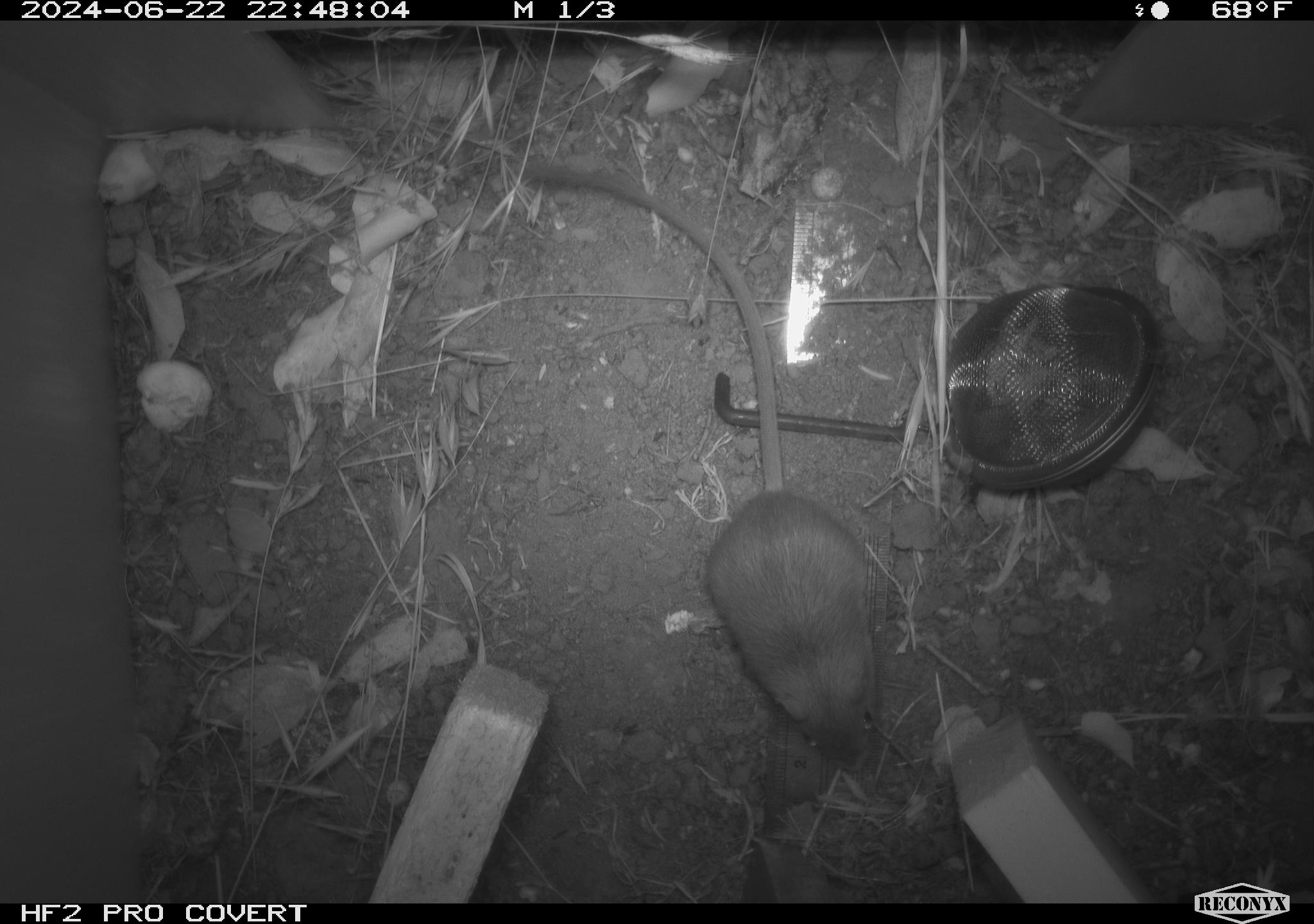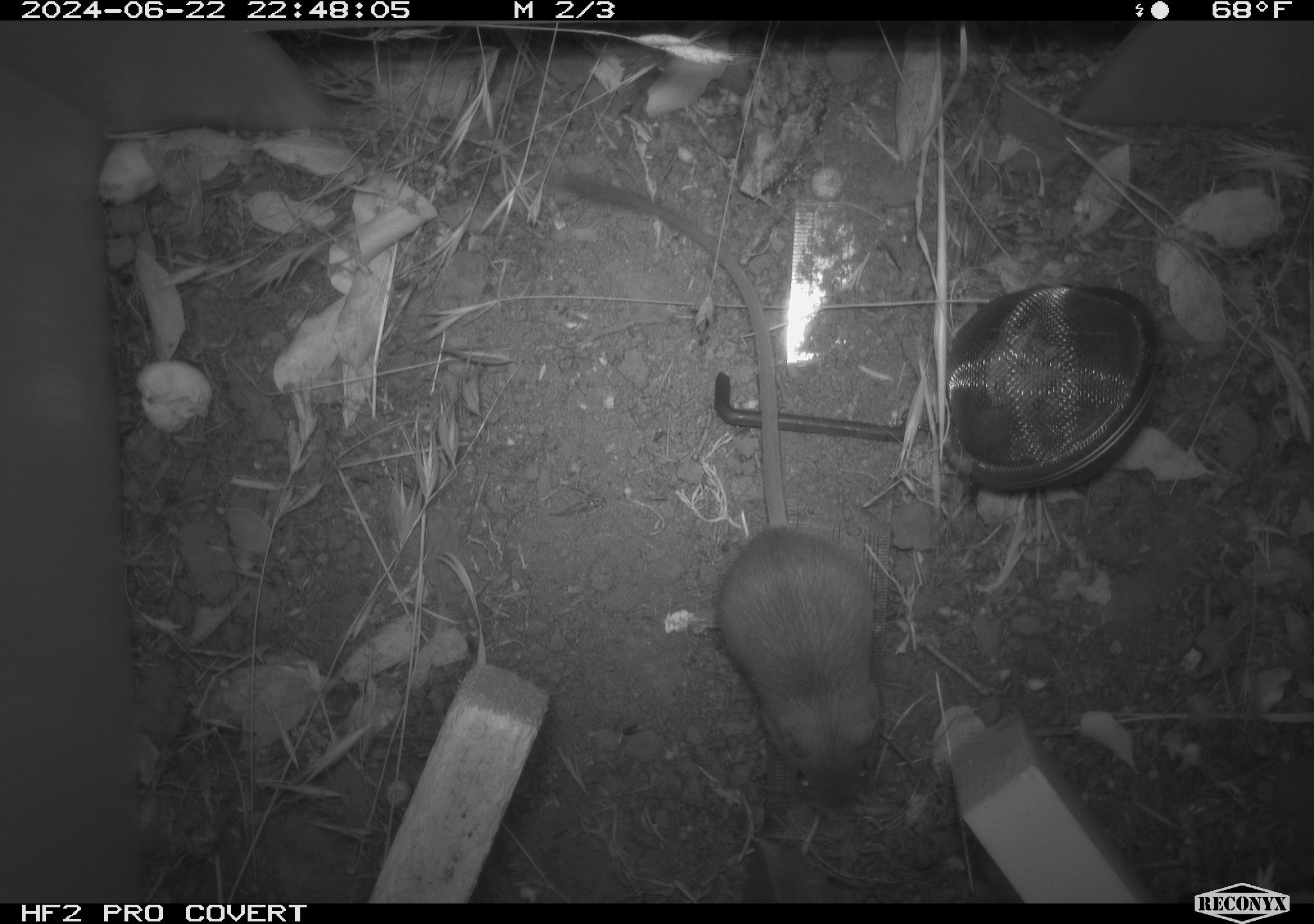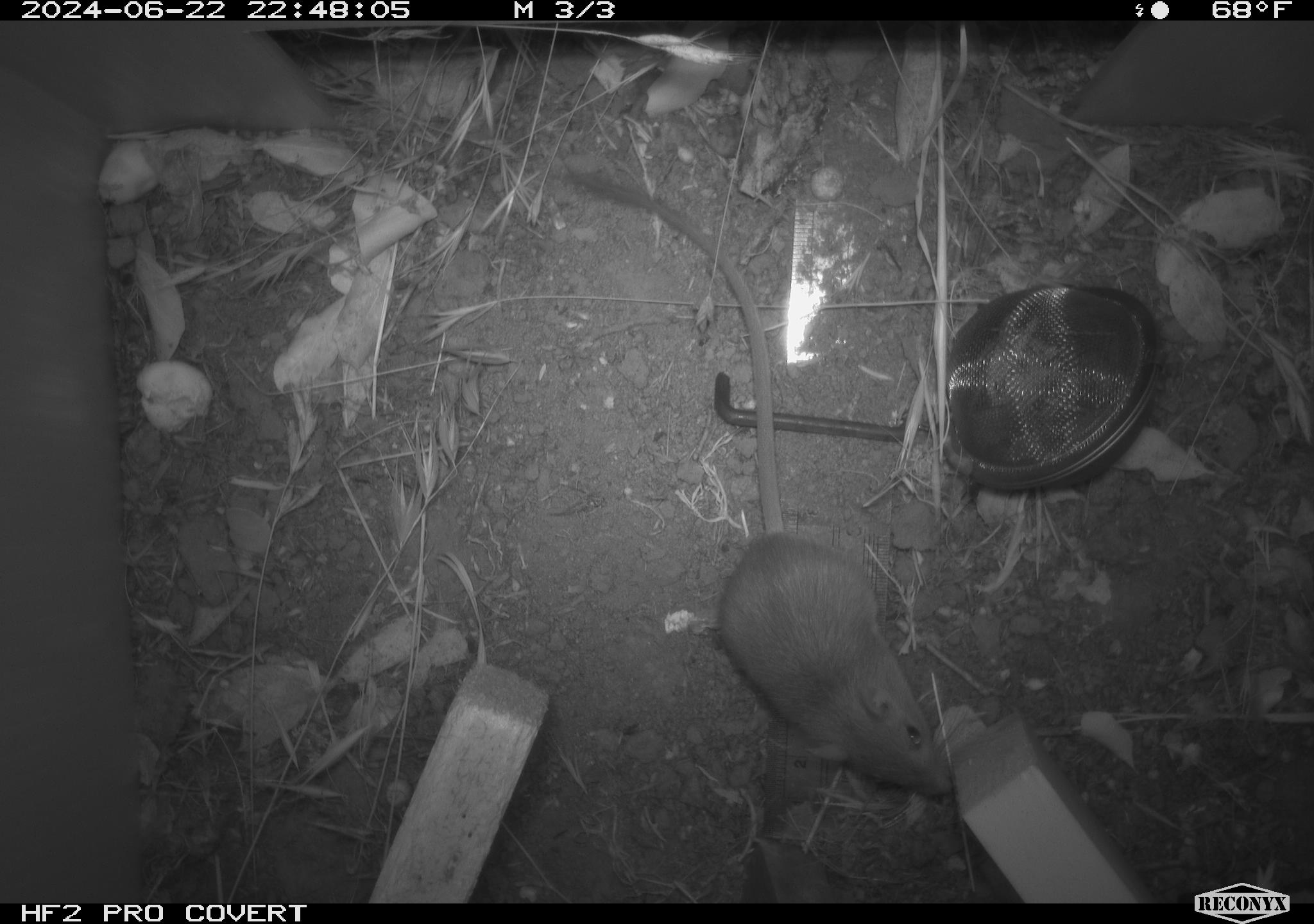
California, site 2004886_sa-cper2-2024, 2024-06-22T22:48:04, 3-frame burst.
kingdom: Animalia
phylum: Chordata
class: Mammalia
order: Rodentia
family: Heteromyidae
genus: Dipodomys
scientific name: Dipodomys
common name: kangaroo rats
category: dipodomys species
Dipodomys species (kangaroo rats) (Dipodomys).